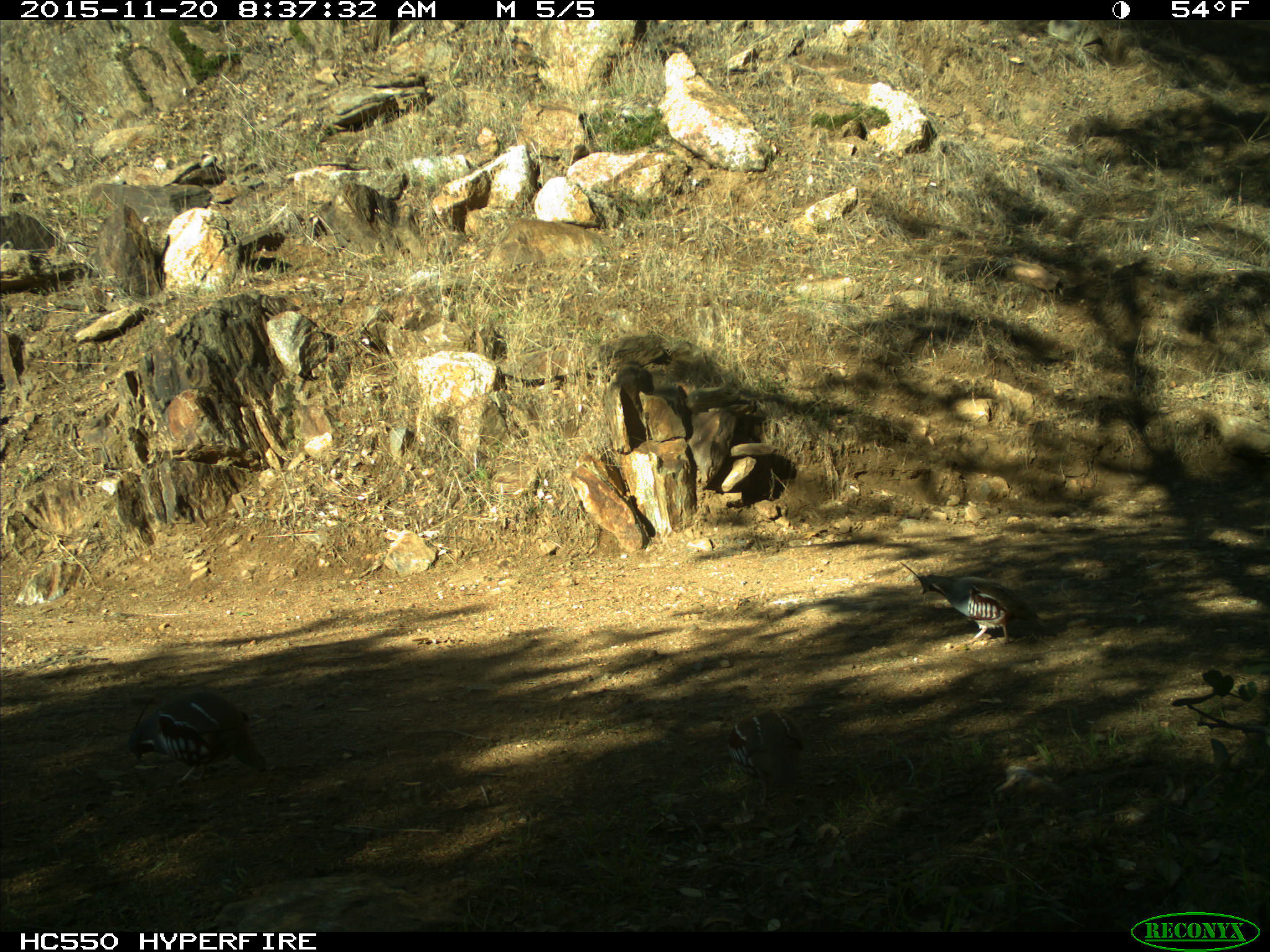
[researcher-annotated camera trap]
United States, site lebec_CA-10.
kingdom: Animalia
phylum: Chordata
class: Aves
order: Galliformes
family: Odontophoridae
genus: Callipepla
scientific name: Callipepla californica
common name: california quail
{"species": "Callipepla californica (california quail)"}